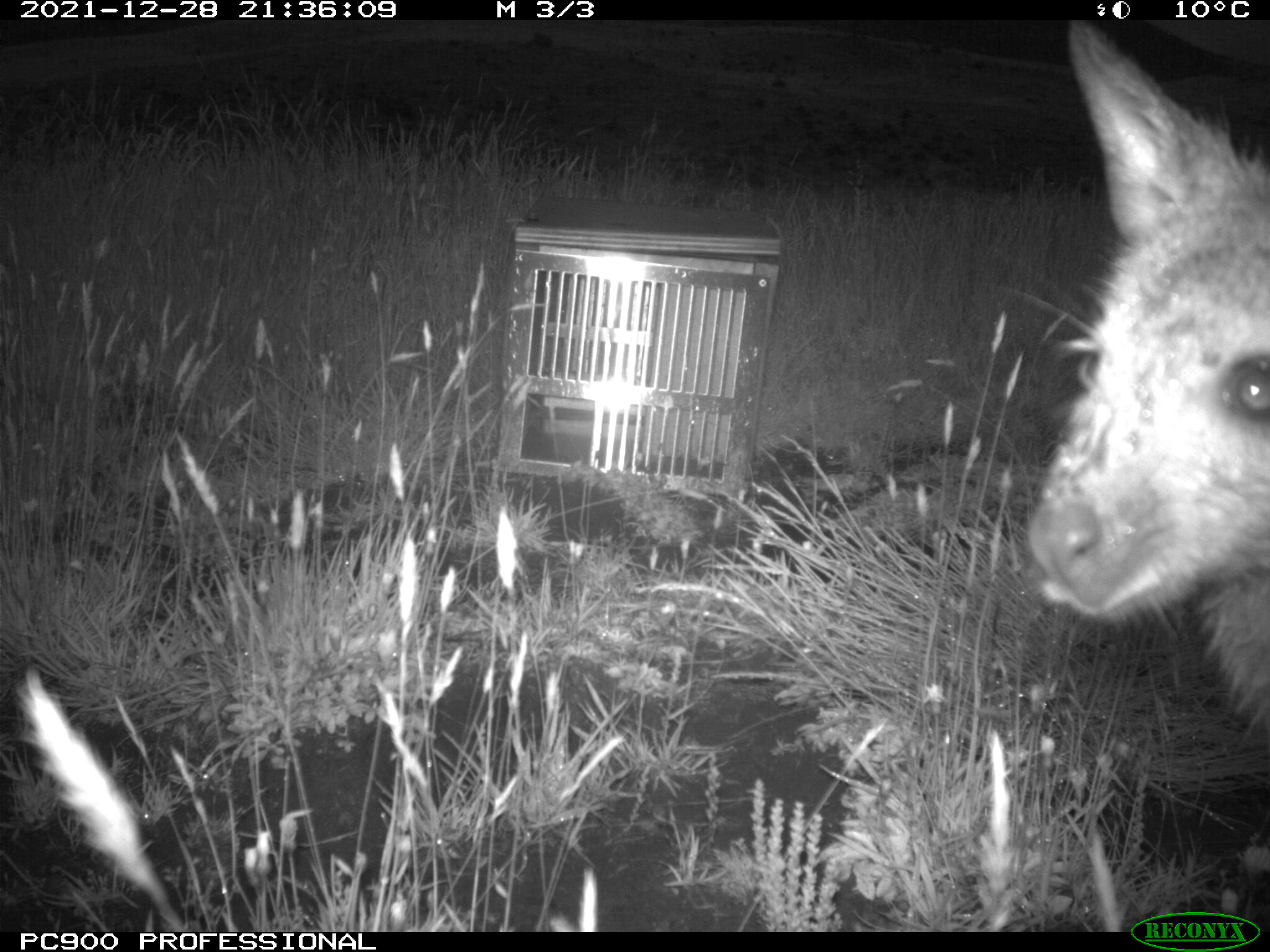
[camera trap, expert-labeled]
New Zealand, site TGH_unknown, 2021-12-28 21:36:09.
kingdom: Animalia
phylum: Chordata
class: Mammalia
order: Diprotodontia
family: Macropodidae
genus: Notamacropus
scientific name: Notamacropus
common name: wallaby